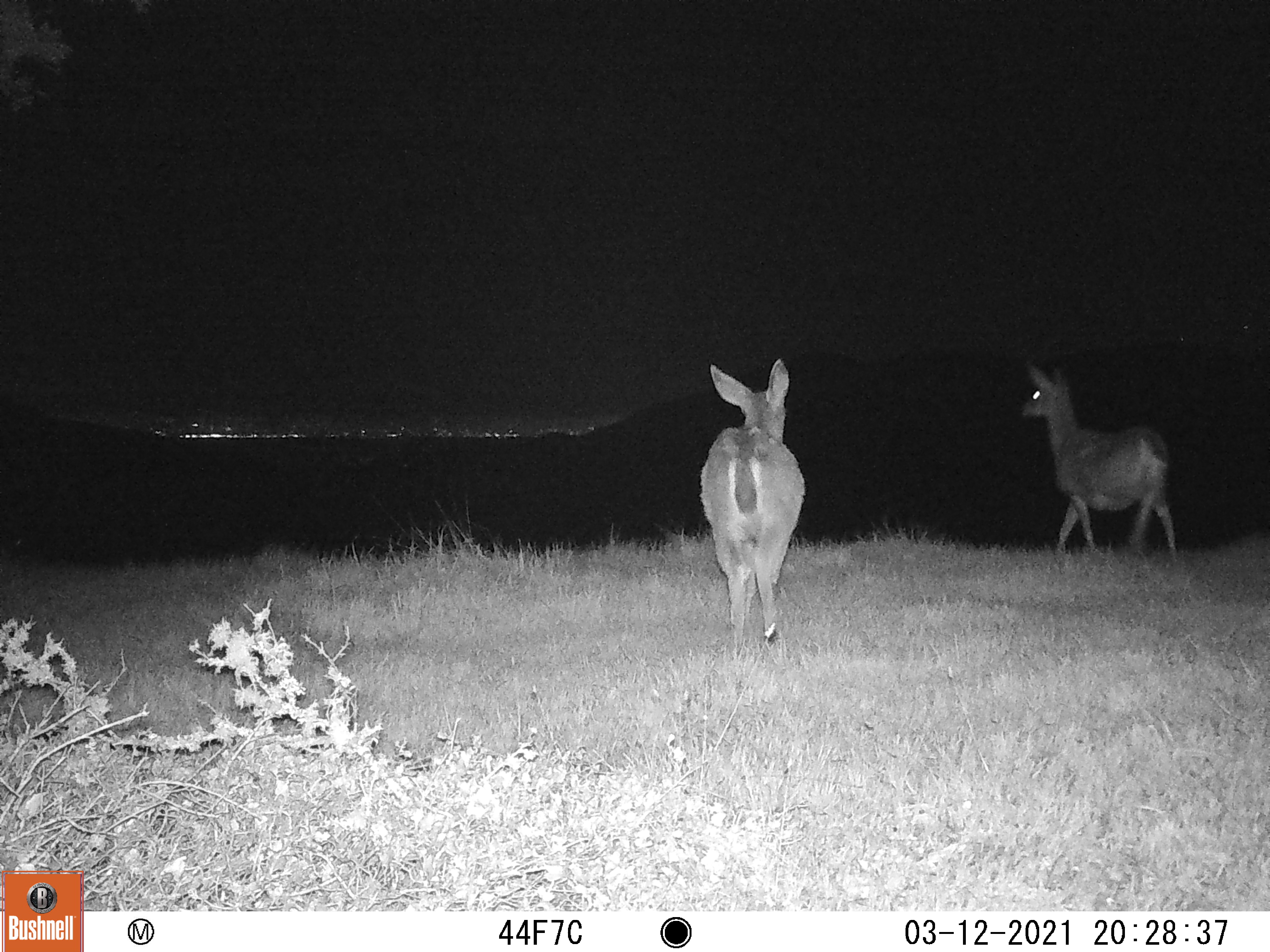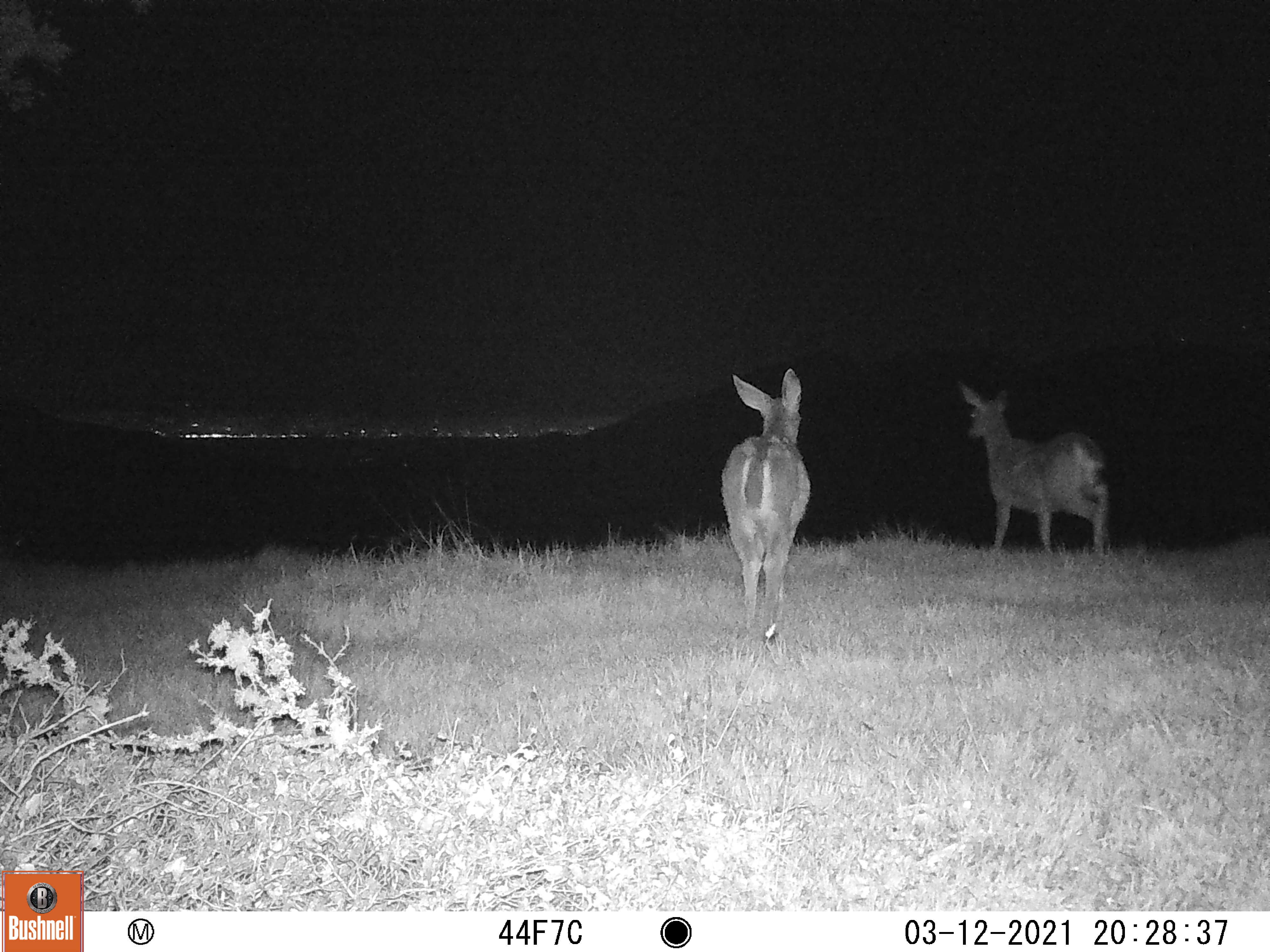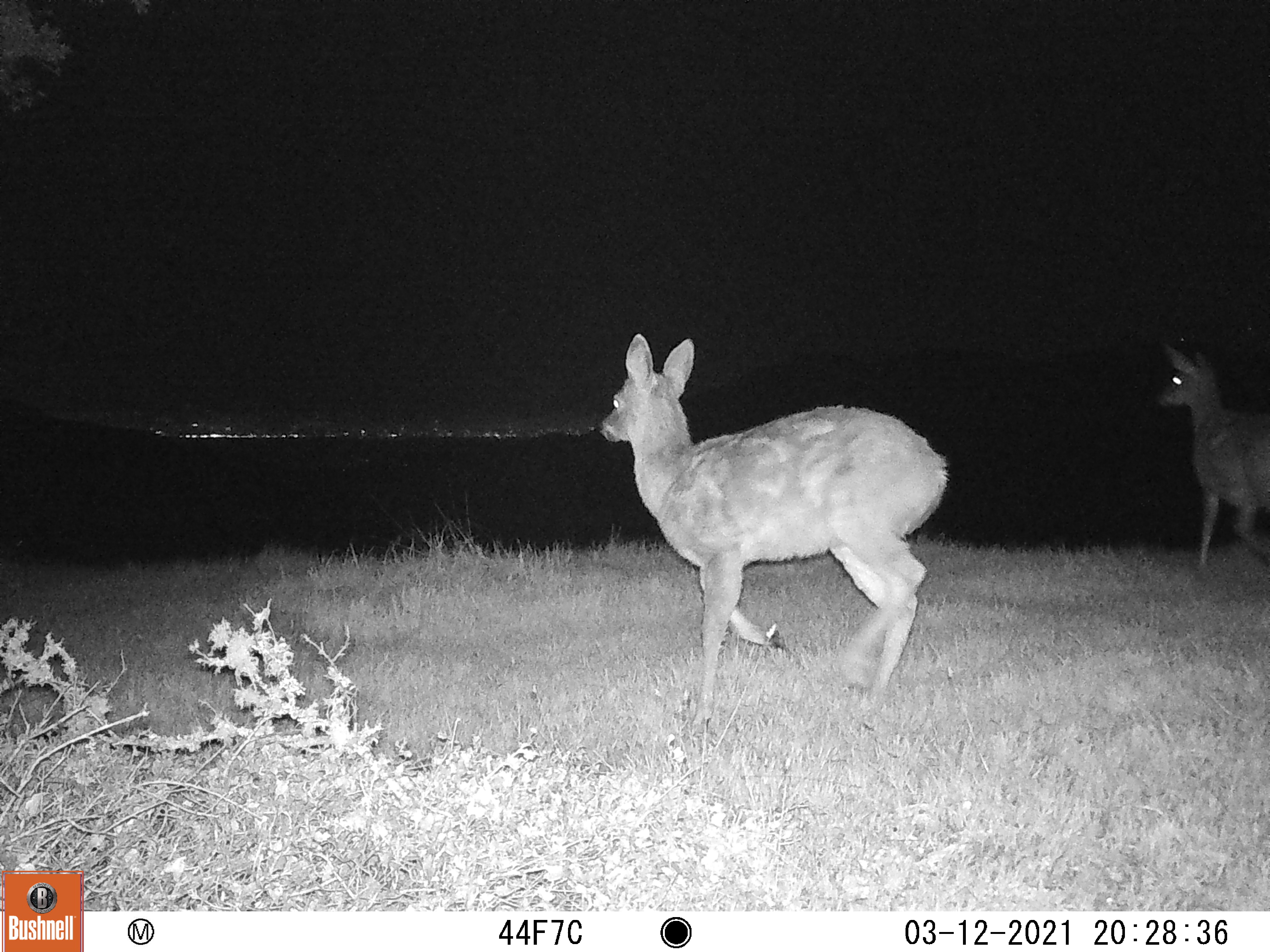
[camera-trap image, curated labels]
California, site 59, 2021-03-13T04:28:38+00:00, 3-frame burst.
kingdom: Animalia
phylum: Chordata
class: Mammalia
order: Artiodactyla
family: Cervidae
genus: Odocoileus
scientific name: Odocoileus hemionus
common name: mule deer